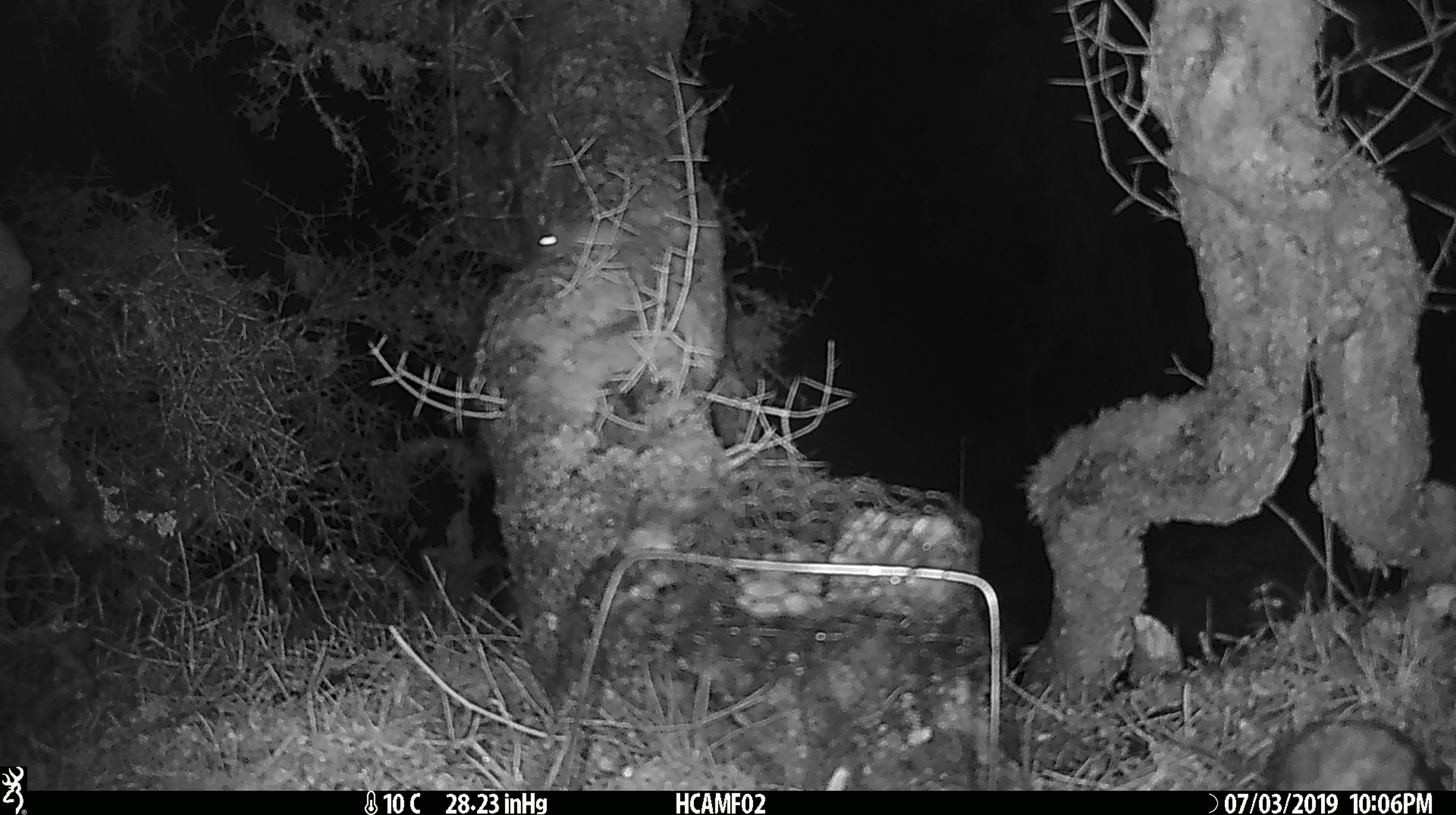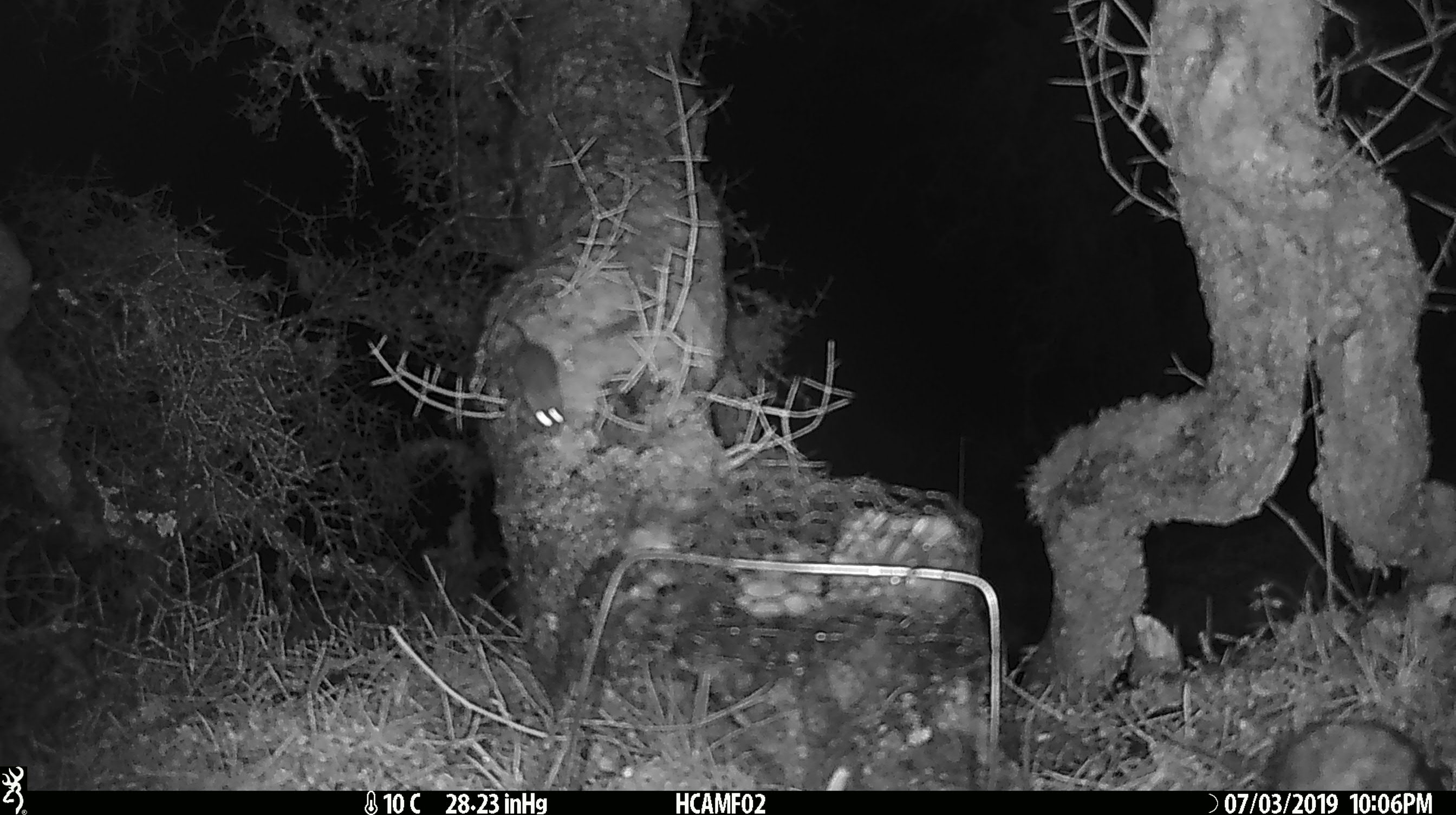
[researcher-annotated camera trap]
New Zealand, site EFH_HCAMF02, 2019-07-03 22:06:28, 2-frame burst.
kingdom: Animalia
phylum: Chordata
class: Mammalia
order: Rodentia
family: Muridae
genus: Mus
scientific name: Mus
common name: mouse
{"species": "mouse (Mus)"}